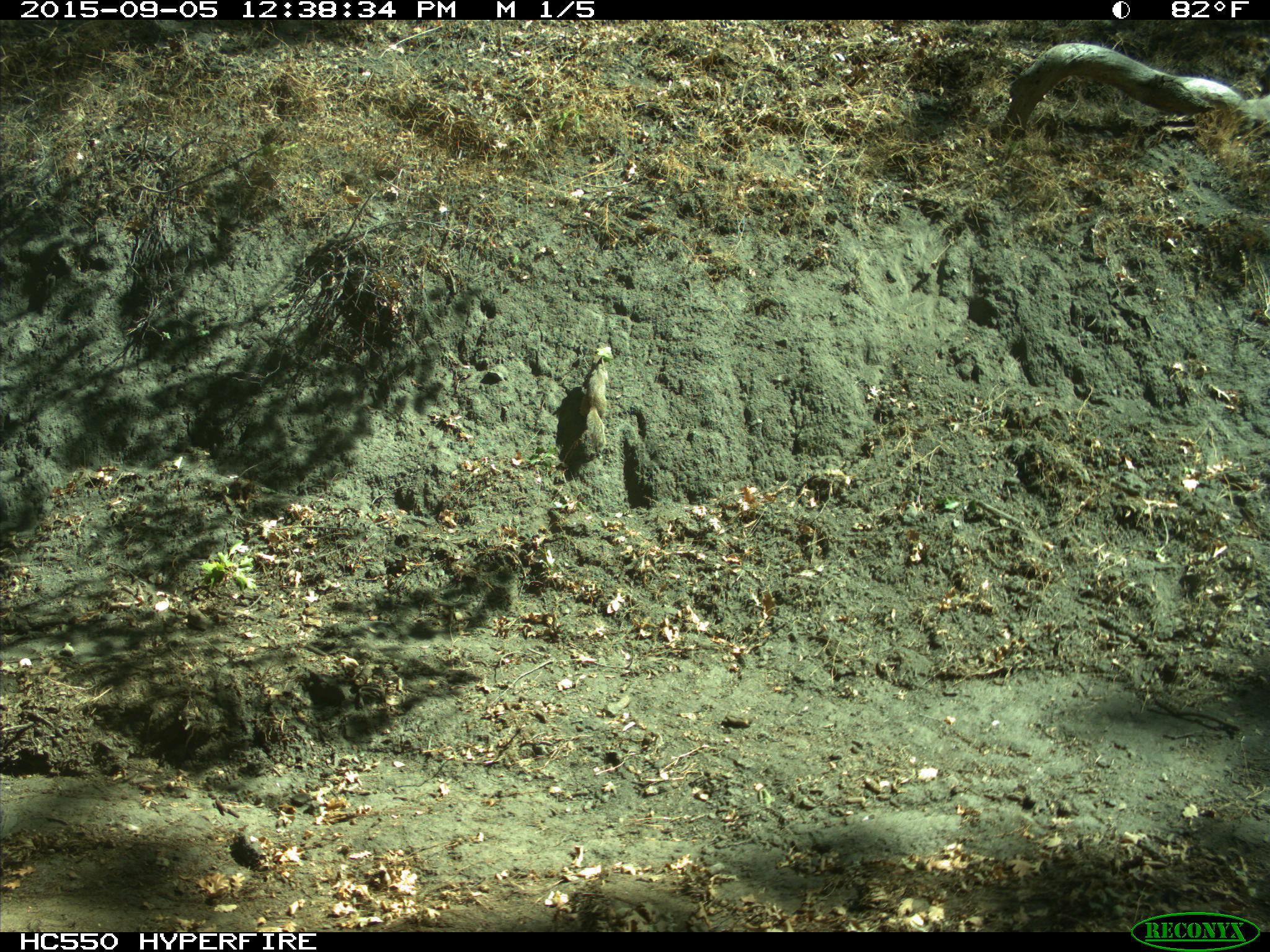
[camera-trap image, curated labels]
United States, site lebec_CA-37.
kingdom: Animalia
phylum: Chordata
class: Mammalia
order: Rodentia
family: Sciuridae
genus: Otospermophilus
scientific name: Otospermophilus beecheyi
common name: california ground squirrel